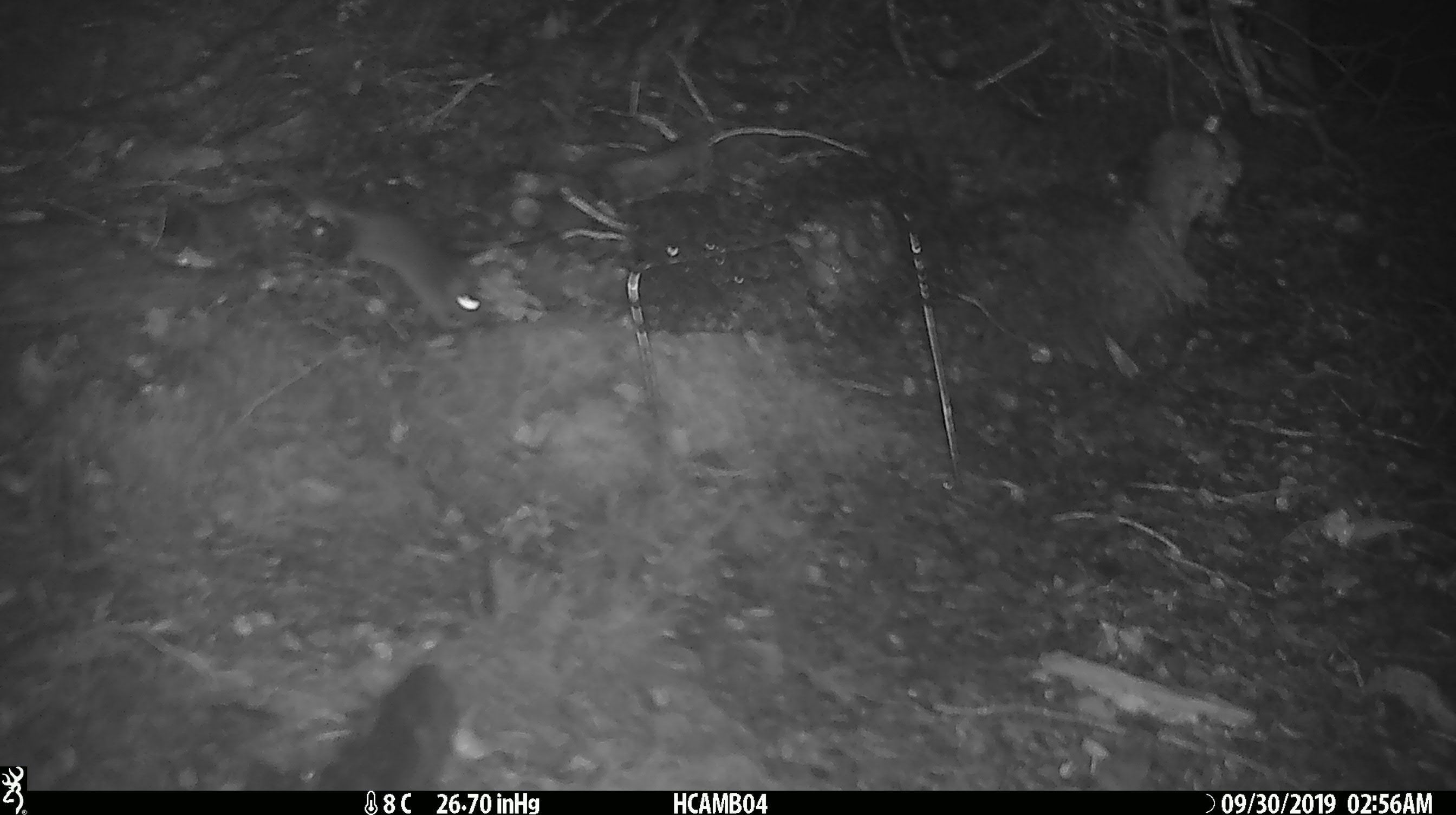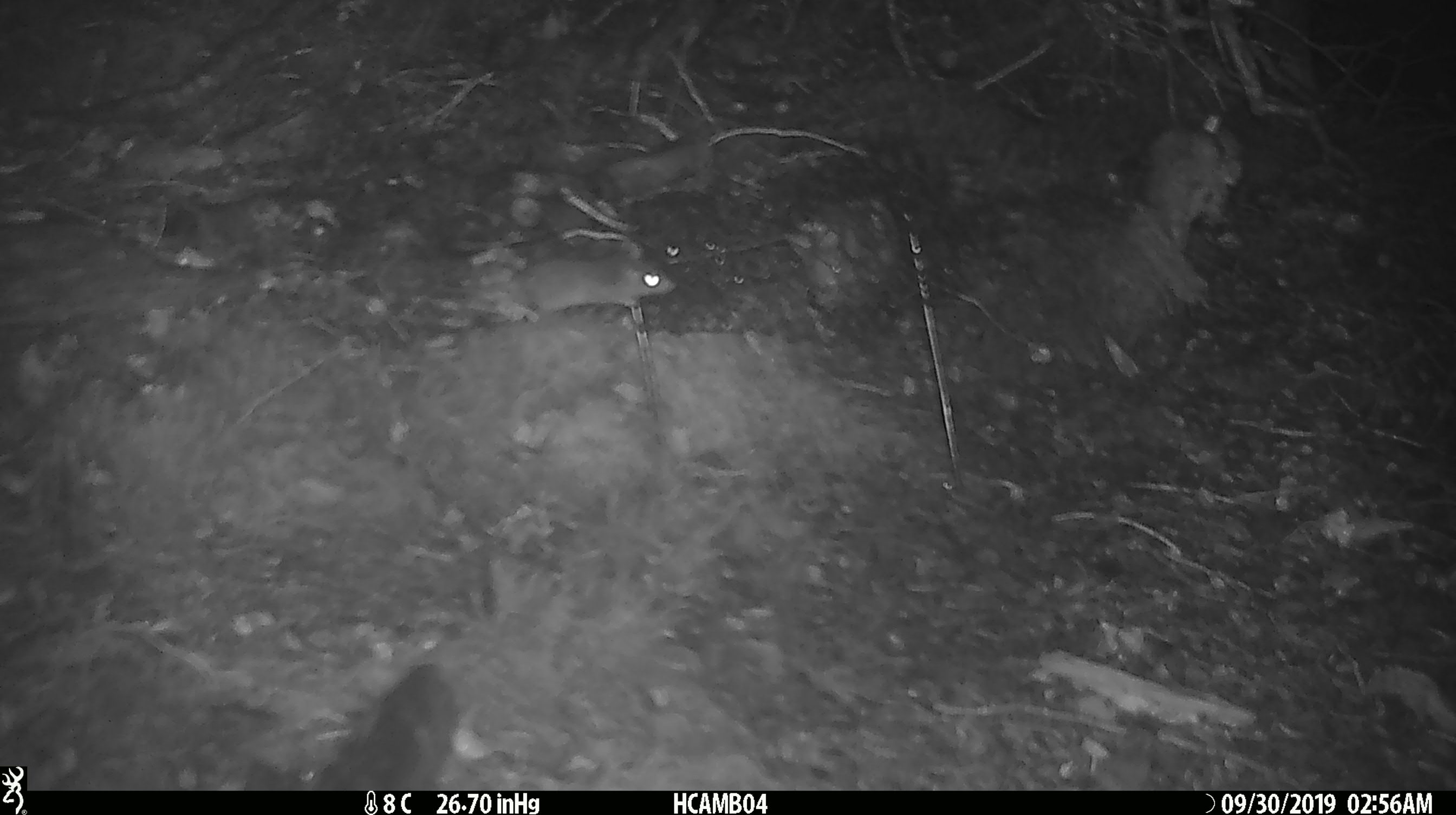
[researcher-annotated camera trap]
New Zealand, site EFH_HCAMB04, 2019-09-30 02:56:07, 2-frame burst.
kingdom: Animalia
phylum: Chordata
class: Mammalia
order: Rodentia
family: Muridae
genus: Mus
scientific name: Mus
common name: mouse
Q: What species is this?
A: Mouse (Mus).